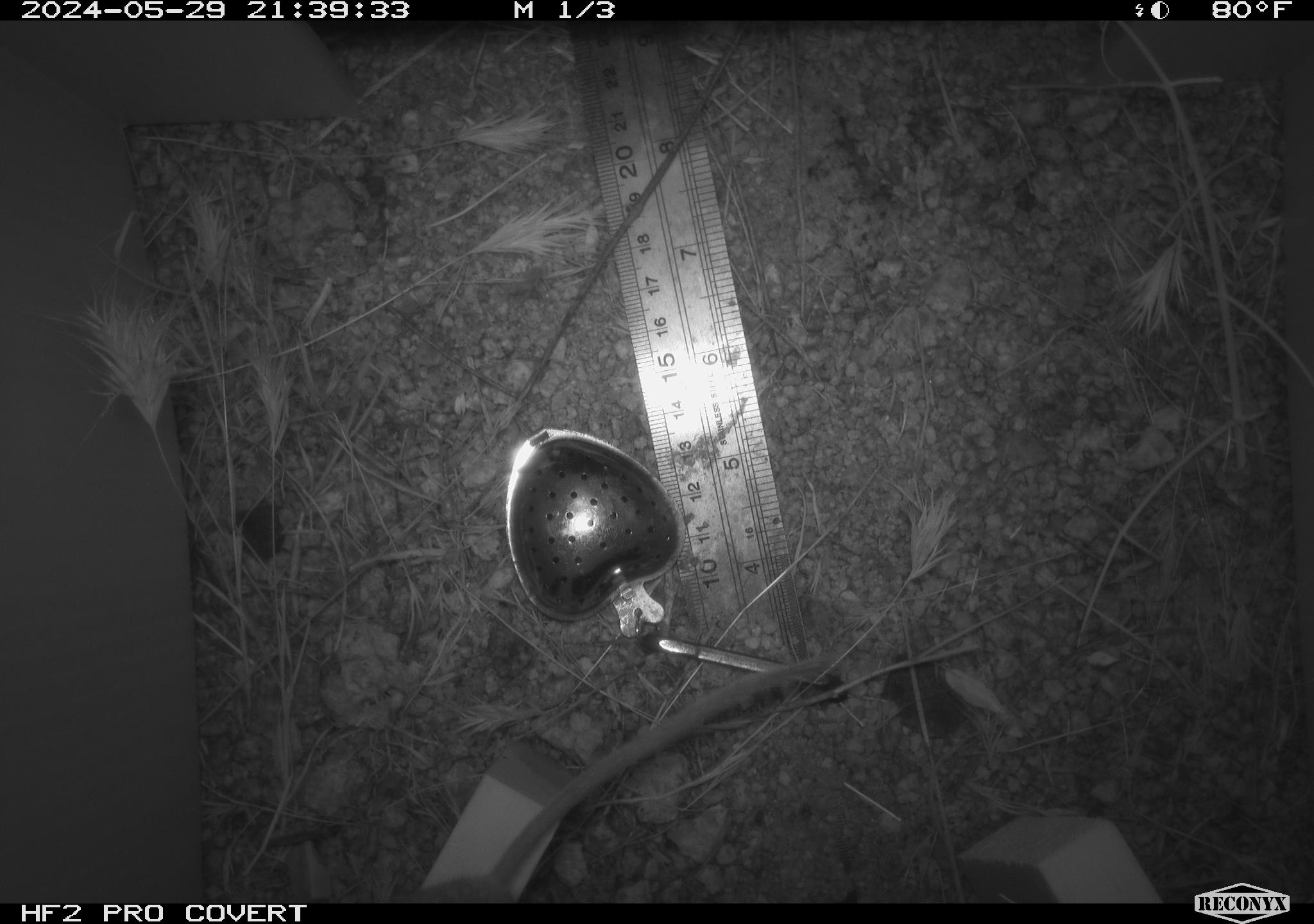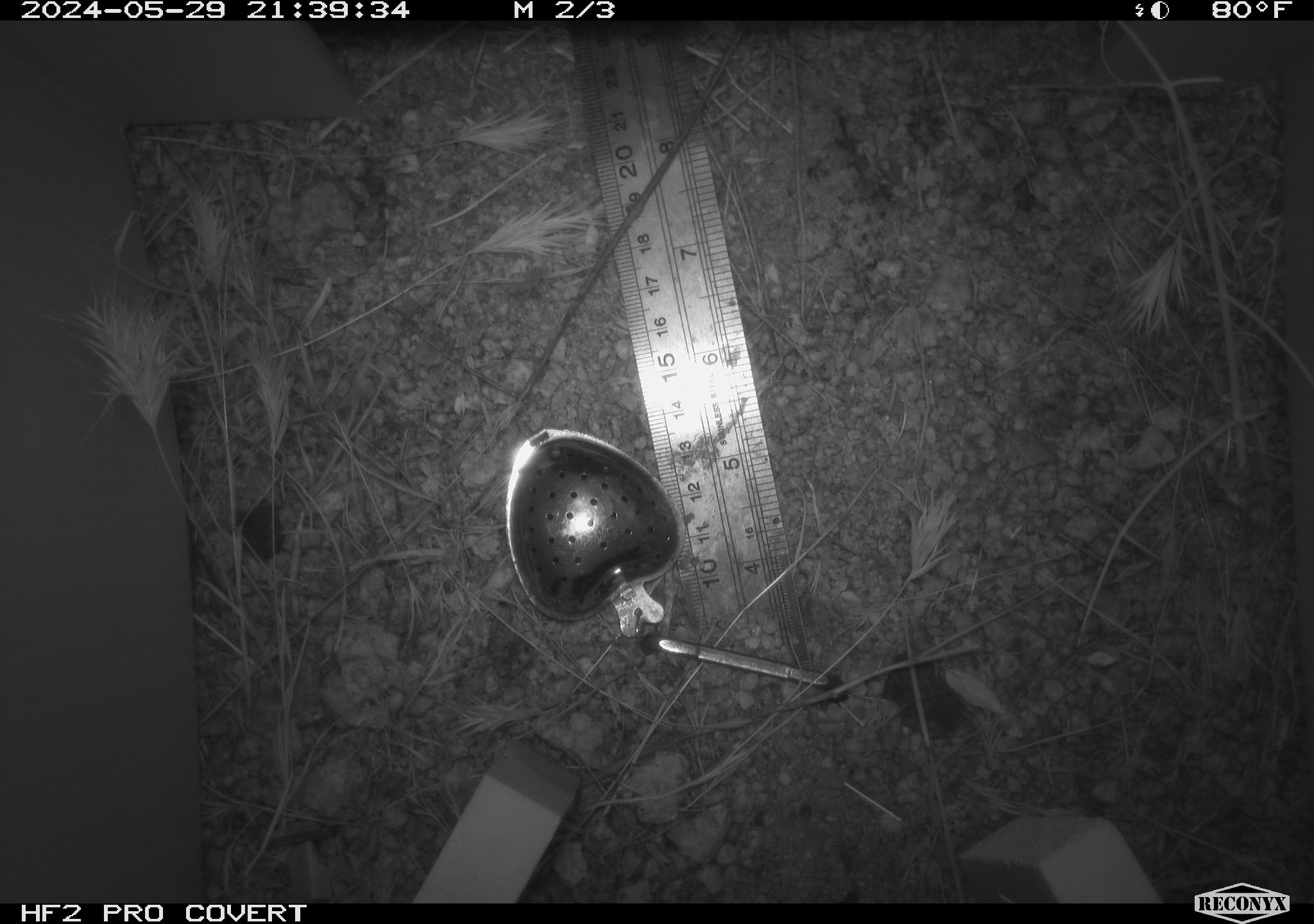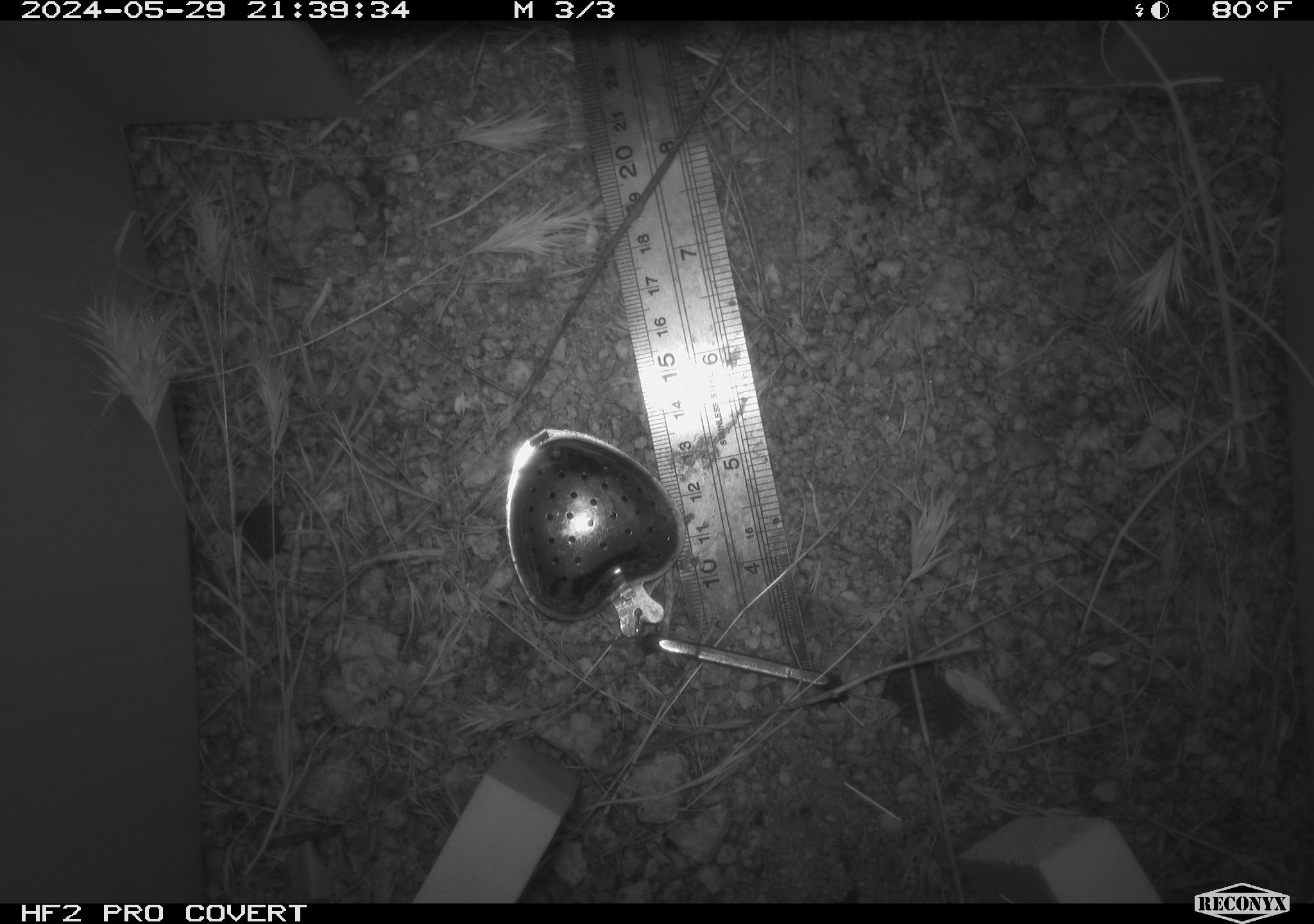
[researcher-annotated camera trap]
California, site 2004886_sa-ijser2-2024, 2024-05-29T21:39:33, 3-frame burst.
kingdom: Animalia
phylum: Chordata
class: Mammalia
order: Rodentia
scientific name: Rodentia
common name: woodrat or rat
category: woodrat or rat species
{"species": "woodrat or rat species (woodrat or rat) (Rodentia)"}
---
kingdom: Animalia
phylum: Chordata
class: Reptilia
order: Squamata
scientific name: Squamata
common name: lizards and snakes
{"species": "lizards and snakes (Squamata)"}